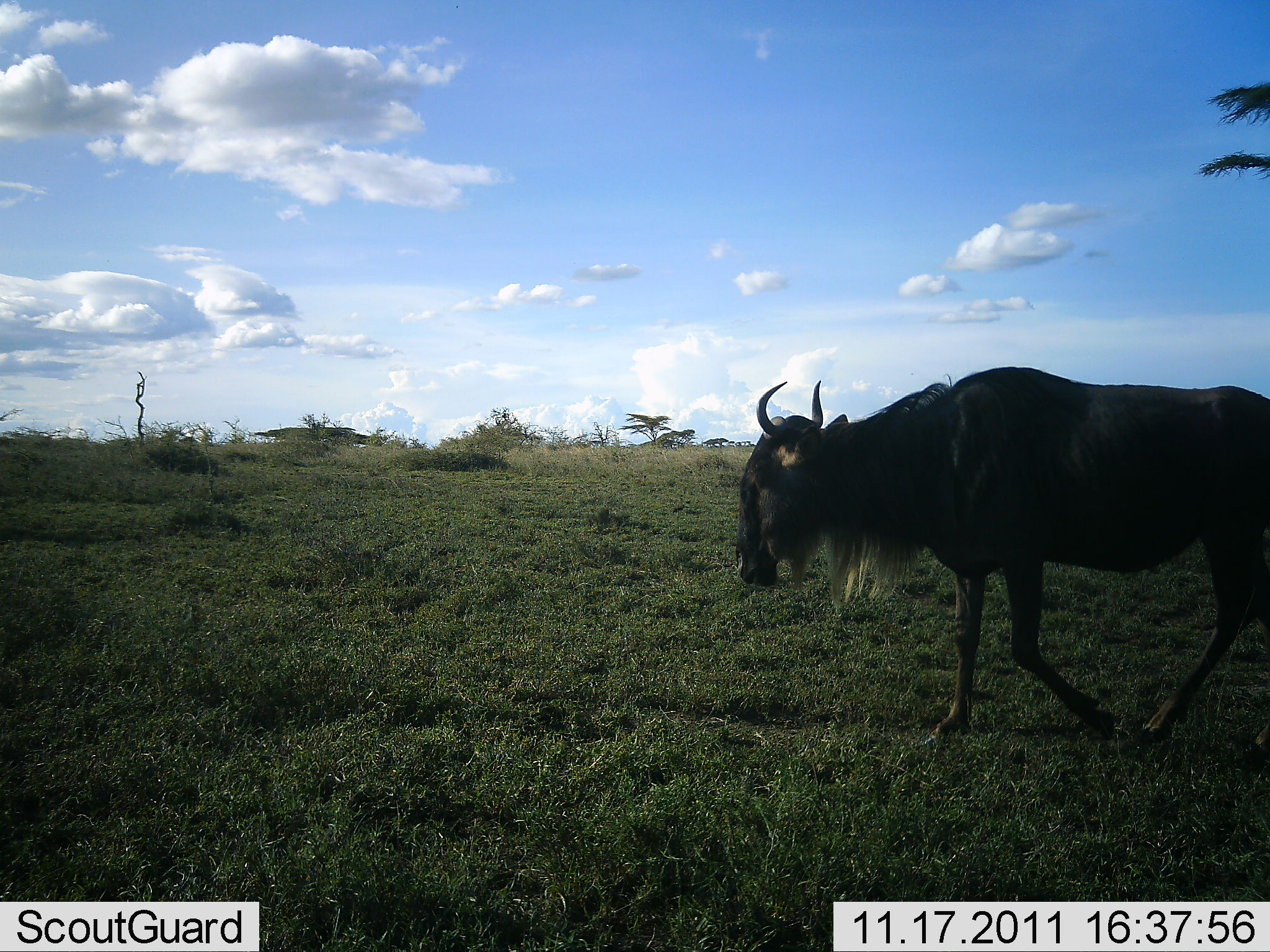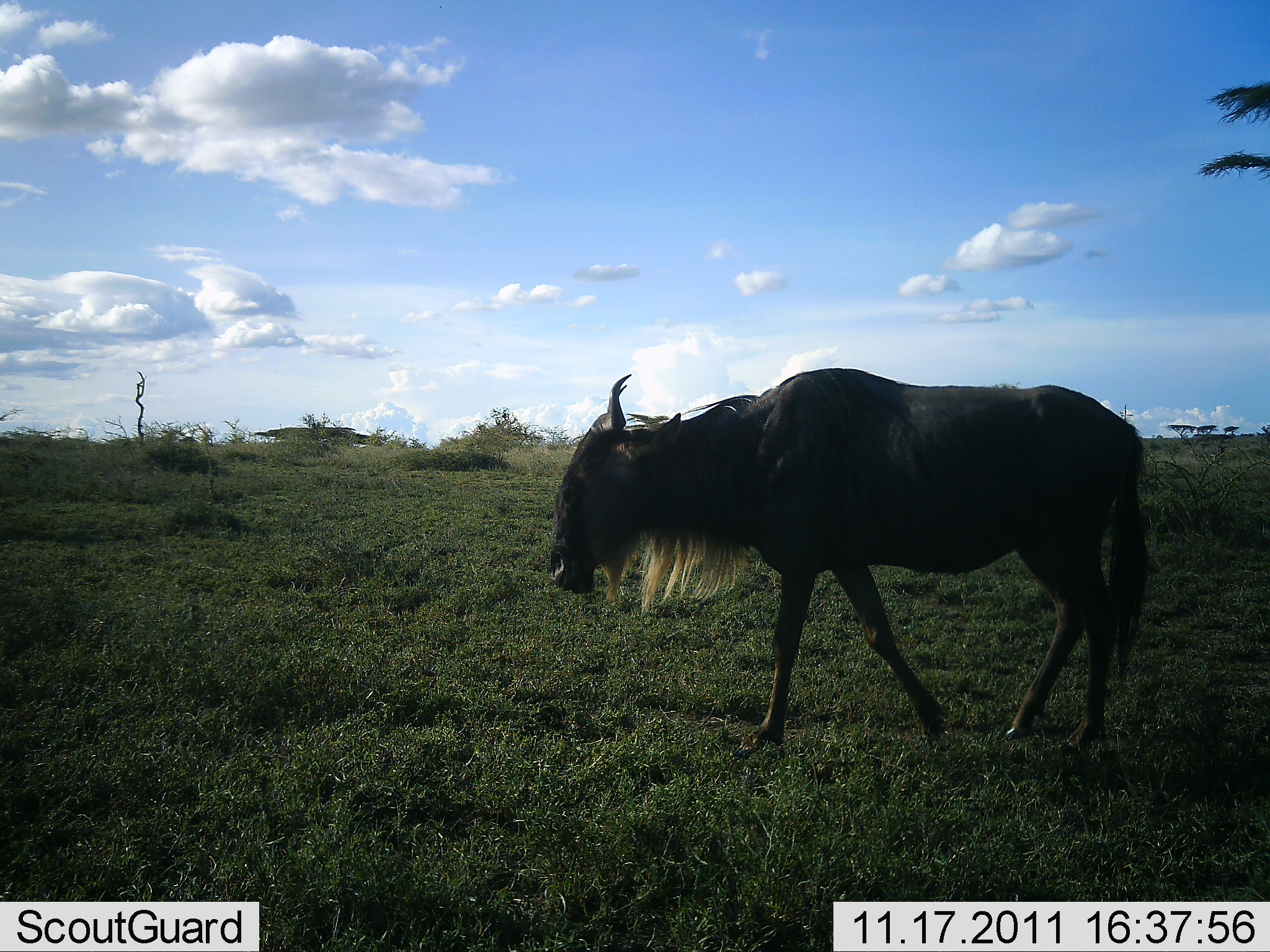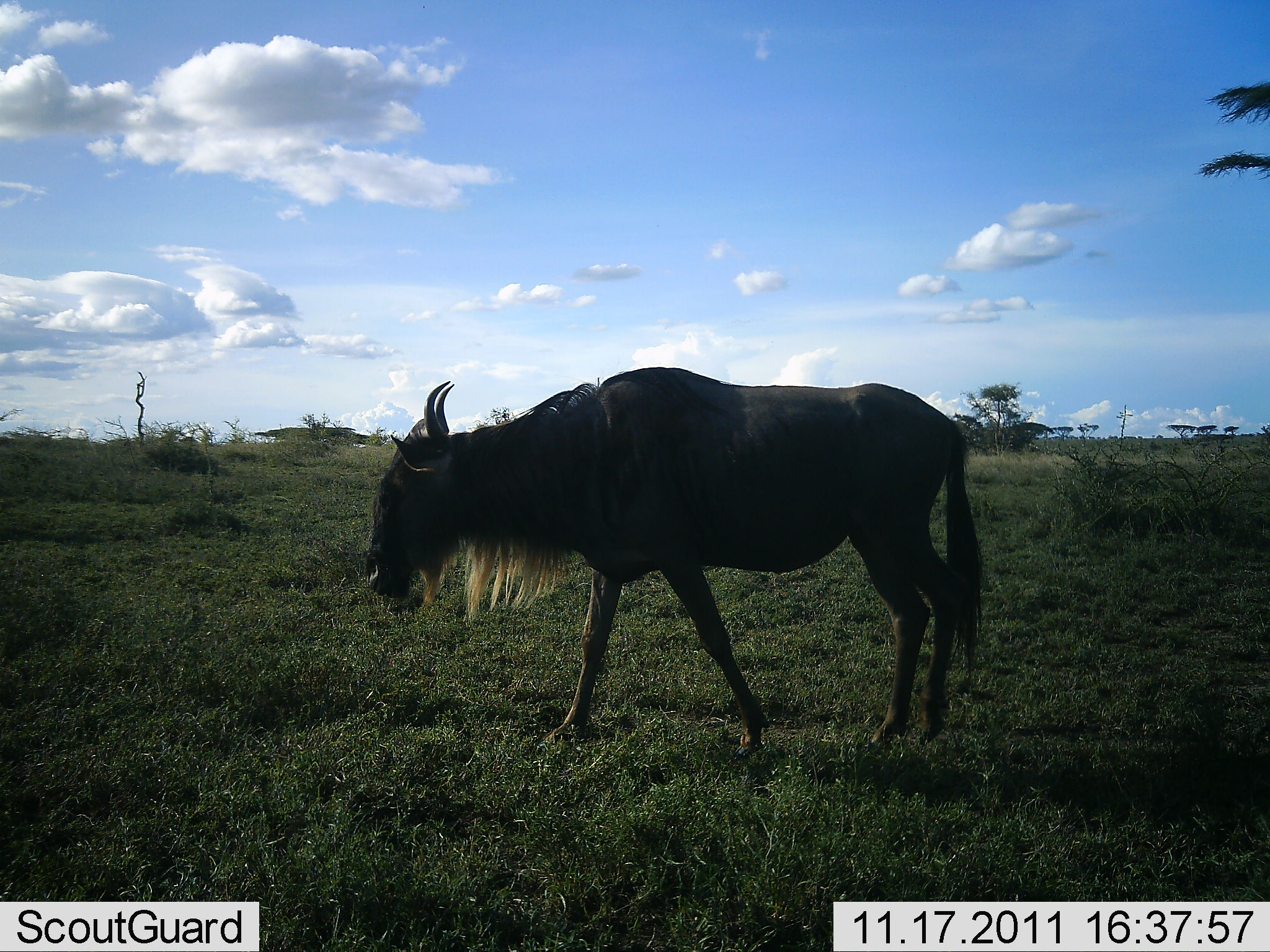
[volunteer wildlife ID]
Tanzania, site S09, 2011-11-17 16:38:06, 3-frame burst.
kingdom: Animalia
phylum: Chordata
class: Mammalia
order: Artiodactyla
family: Bovidae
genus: Connochaetes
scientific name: Connochaetes taurinus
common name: blue wildebeest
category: wildebeest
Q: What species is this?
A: Wildebeest (blue wildebeest) (Connochaetes taurinus).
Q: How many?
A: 1.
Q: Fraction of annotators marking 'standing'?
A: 0%.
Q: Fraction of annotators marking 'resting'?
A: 0%.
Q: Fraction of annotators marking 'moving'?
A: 100%.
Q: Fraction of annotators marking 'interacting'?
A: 0%.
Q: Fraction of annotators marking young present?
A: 0%.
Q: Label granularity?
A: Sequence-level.